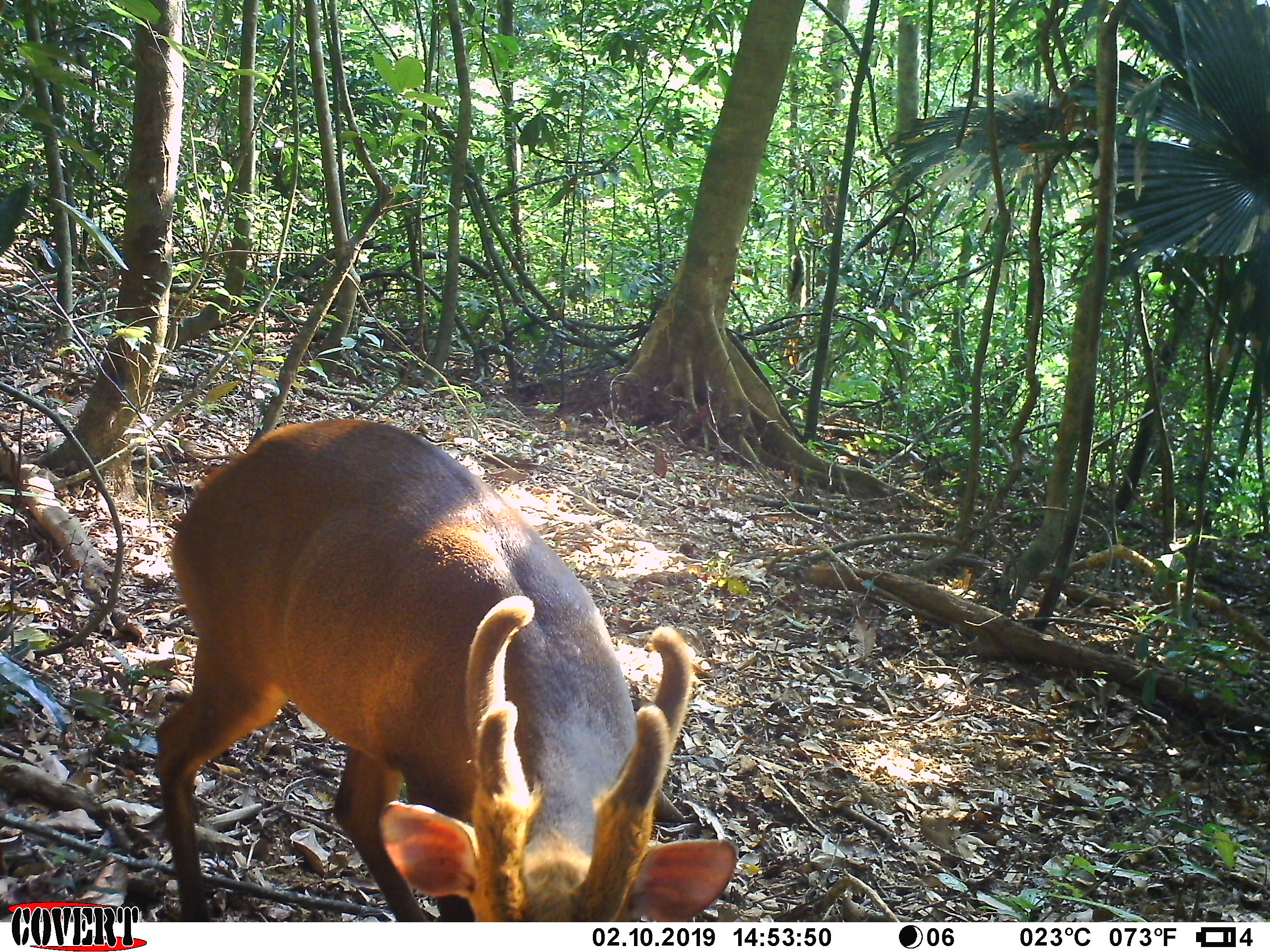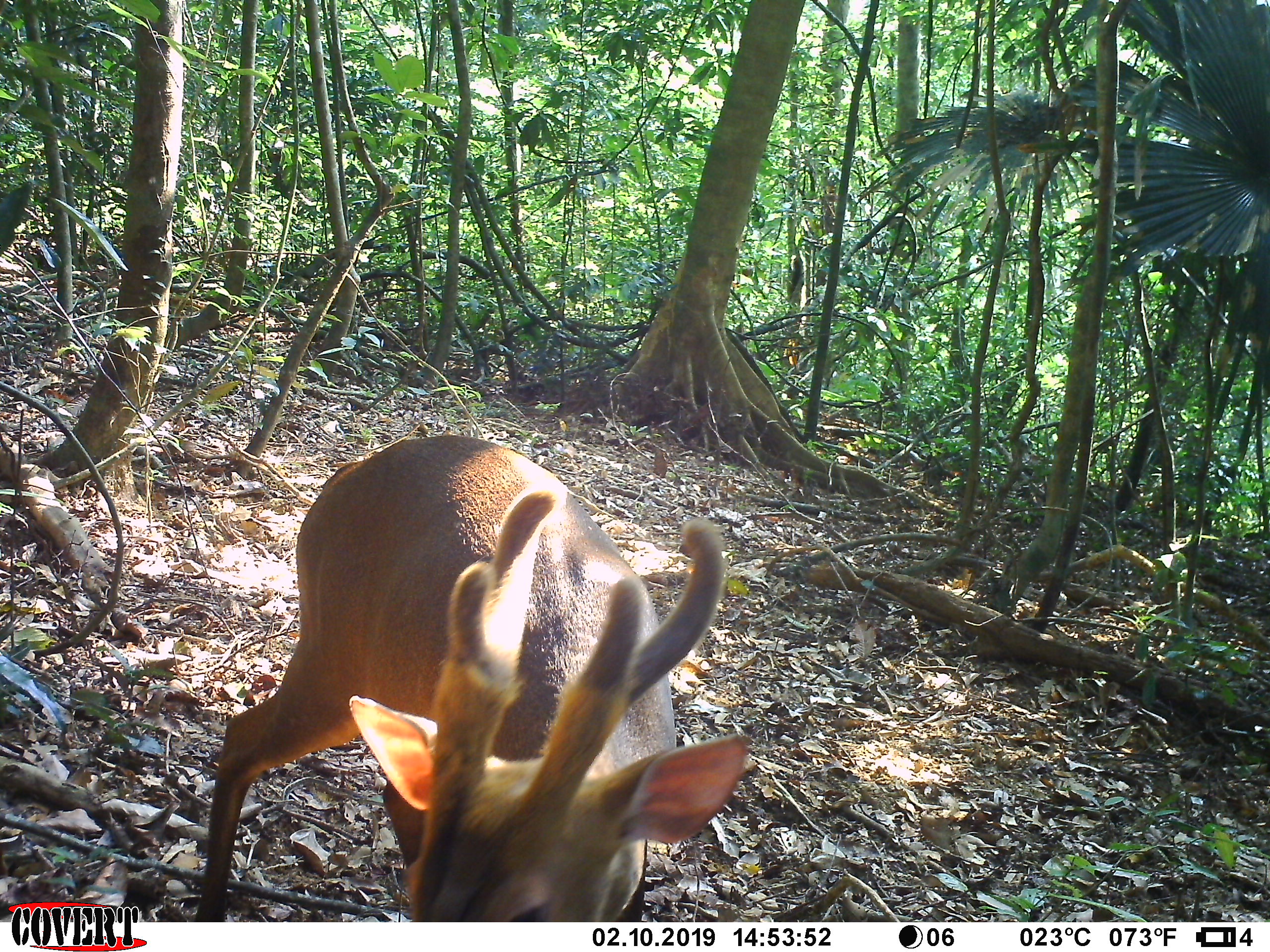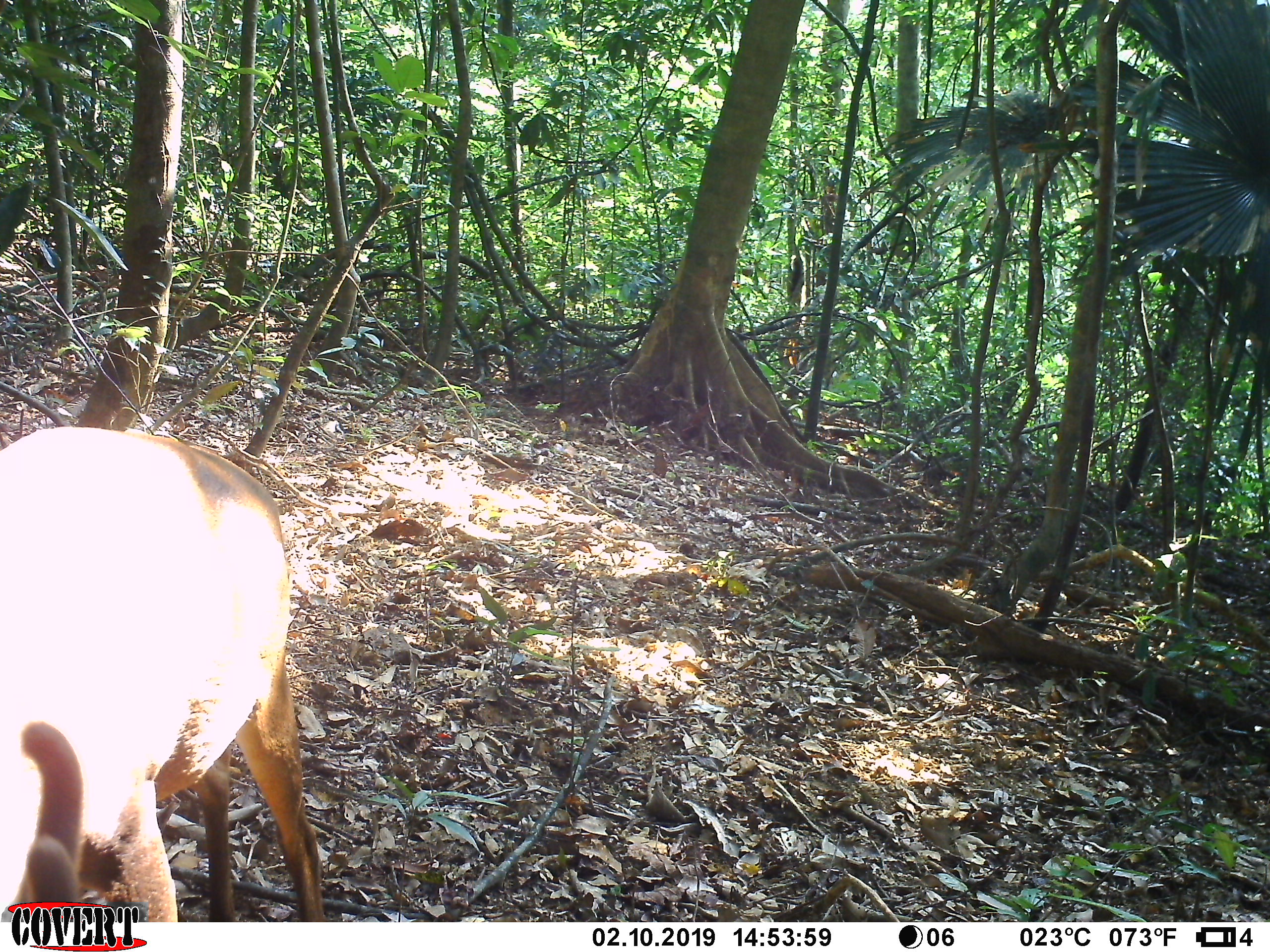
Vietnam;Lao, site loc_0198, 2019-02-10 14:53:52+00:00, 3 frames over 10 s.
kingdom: Animalia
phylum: Chordata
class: Mammalia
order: Artiodactyla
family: Cervidae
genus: Muntiacus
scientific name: Muntiacus vuquangensis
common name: large-antlered muntjac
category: large antlered muntjac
Large antlered muntjac (large-antlered muntjac) (Muntiacus vuquangensis). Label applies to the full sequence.